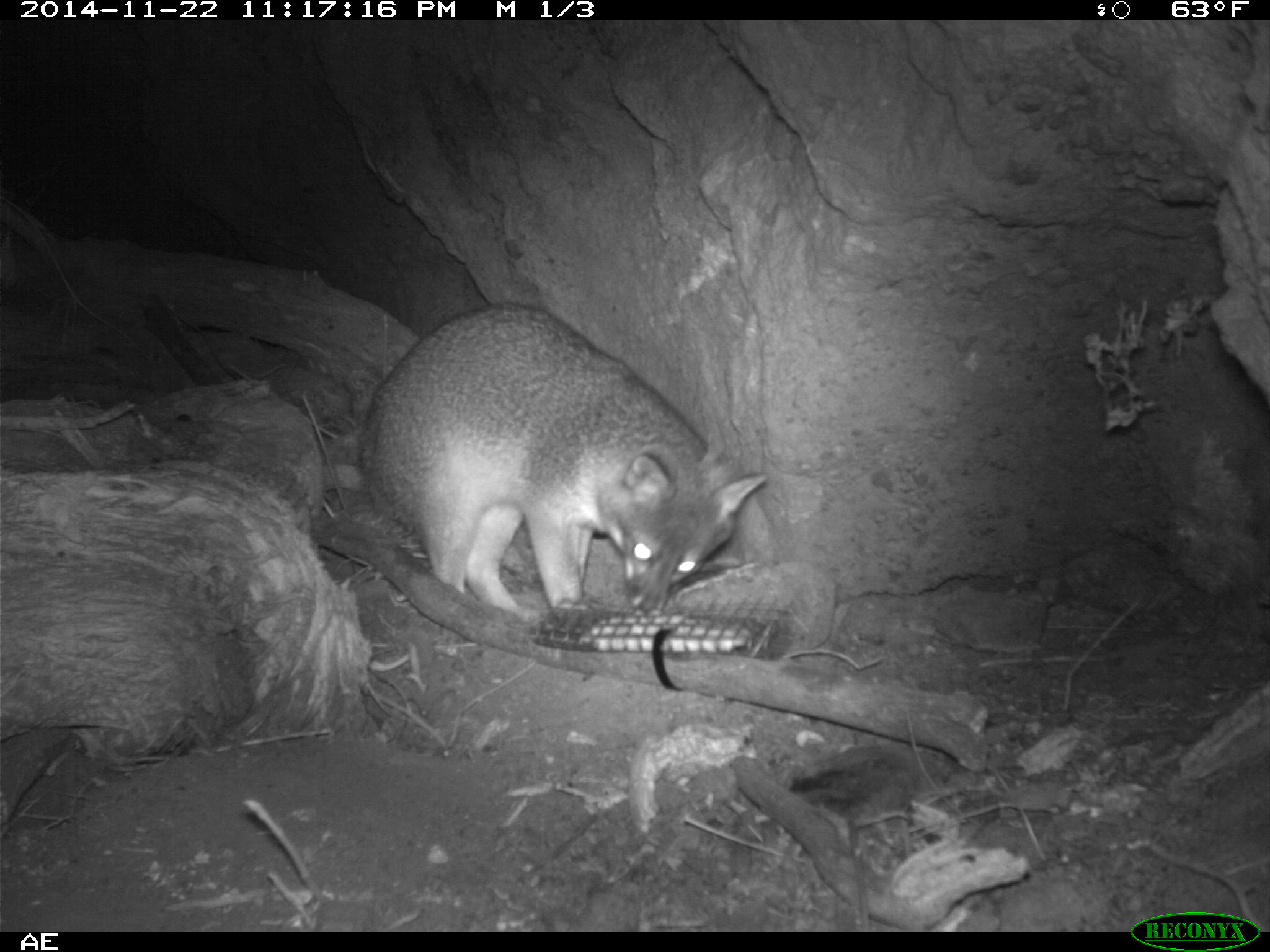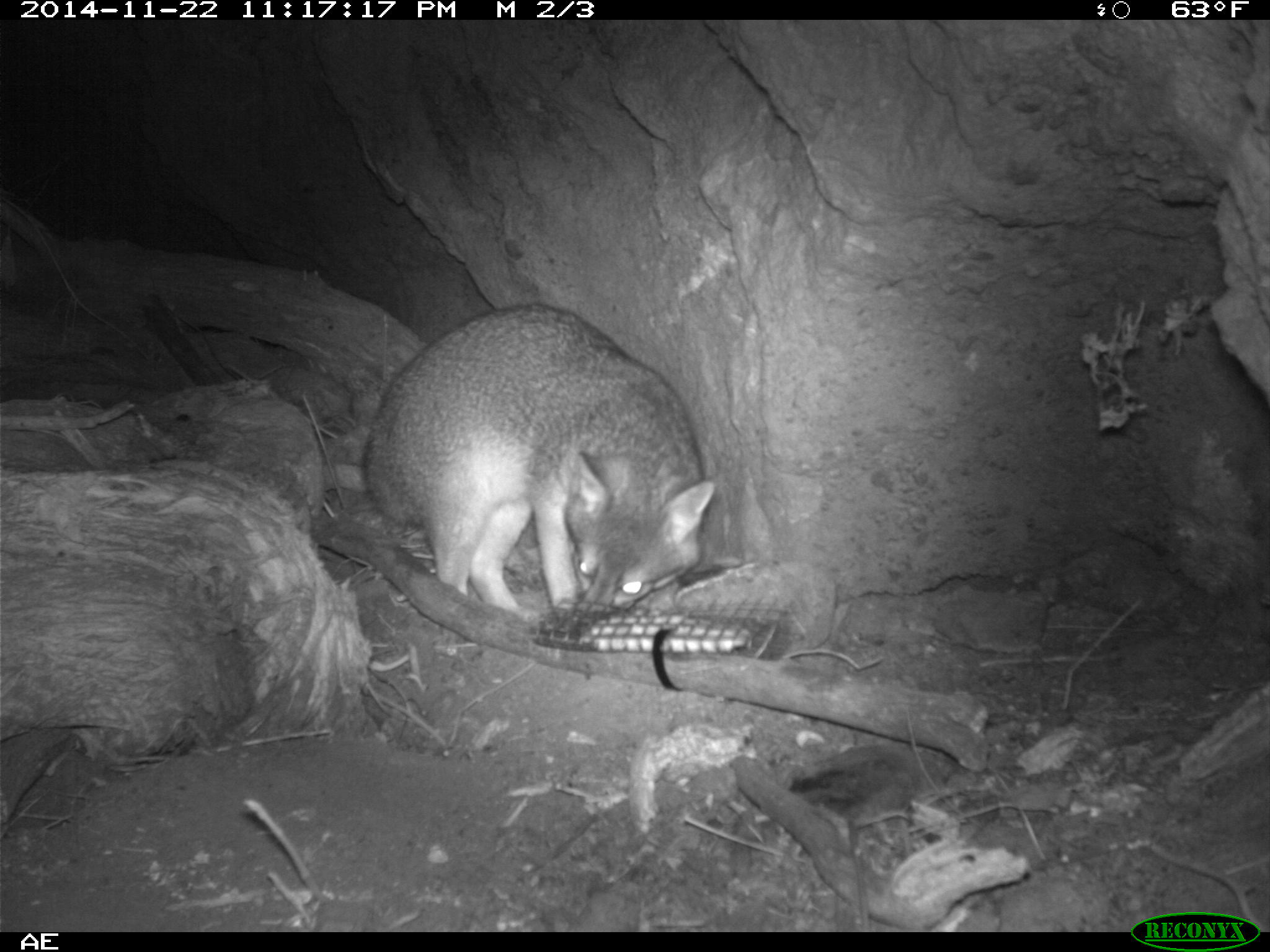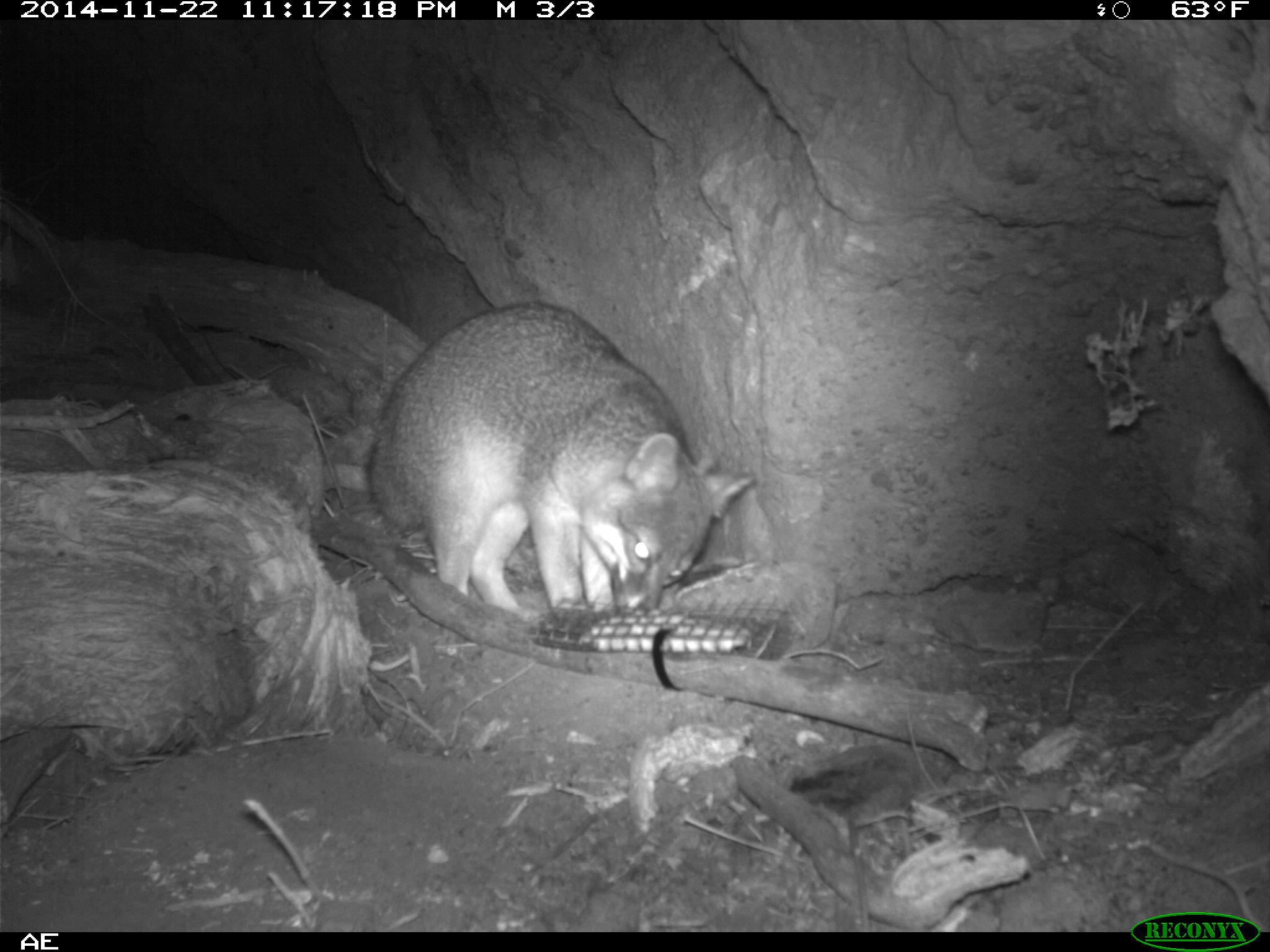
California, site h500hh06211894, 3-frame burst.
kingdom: Animalia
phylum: Chordata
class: Mammalia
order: Carnivora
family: Canidae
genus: Urocyon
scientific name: Urocyon littoralis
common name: island fox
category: fox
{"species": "fox (island fox) (Urocyon littoralis)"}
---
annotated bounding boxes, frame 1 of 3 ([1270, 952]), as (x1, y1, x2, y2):
fox: (358, 302, 763, 619)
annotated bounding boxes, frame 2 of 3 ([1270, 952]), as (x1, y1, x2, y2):
fox: (363, 304, 716, 620)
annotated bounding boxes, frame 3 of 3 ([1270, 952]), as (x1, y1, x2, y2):
fox: (363, 298, 756, 623)